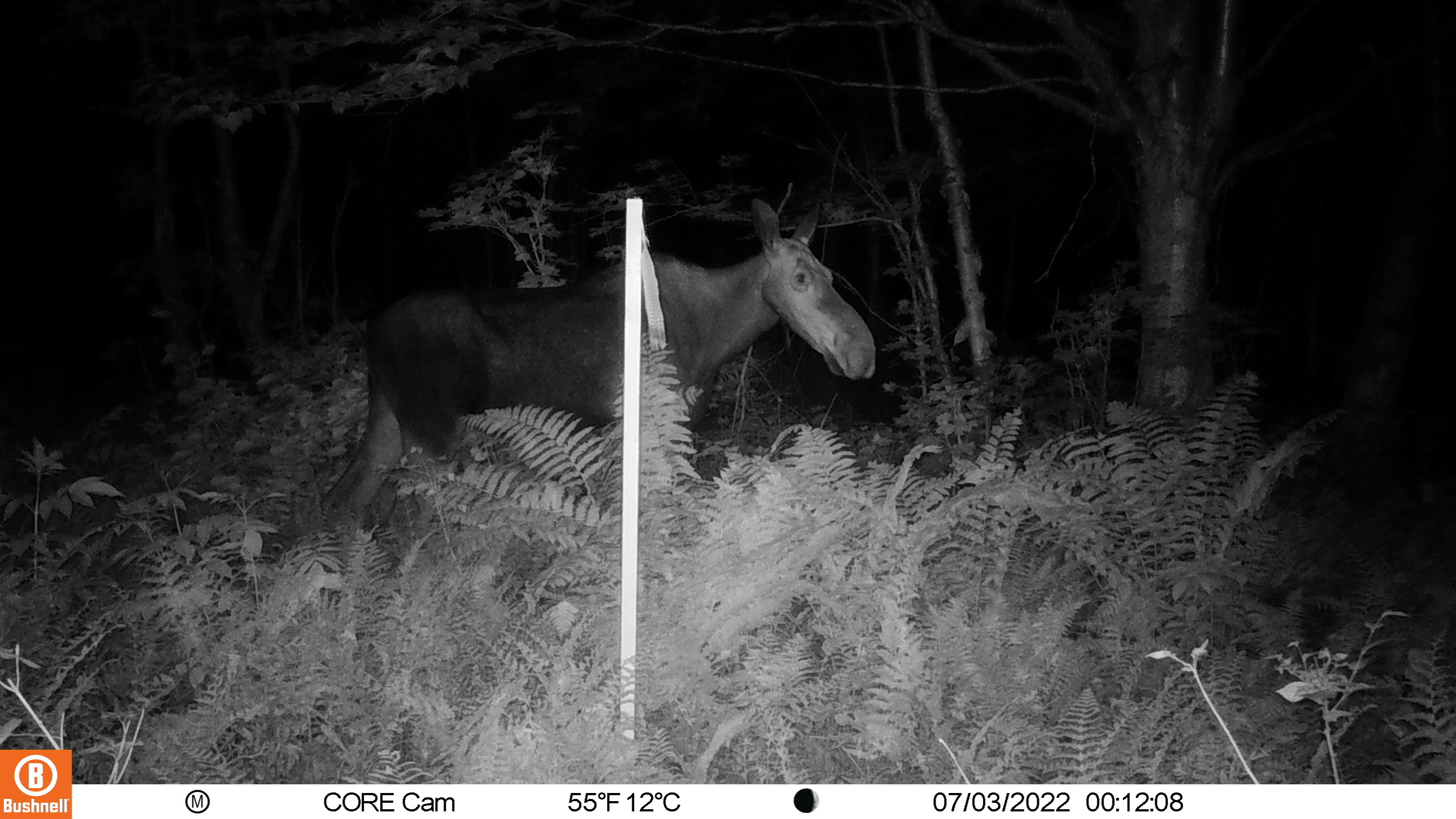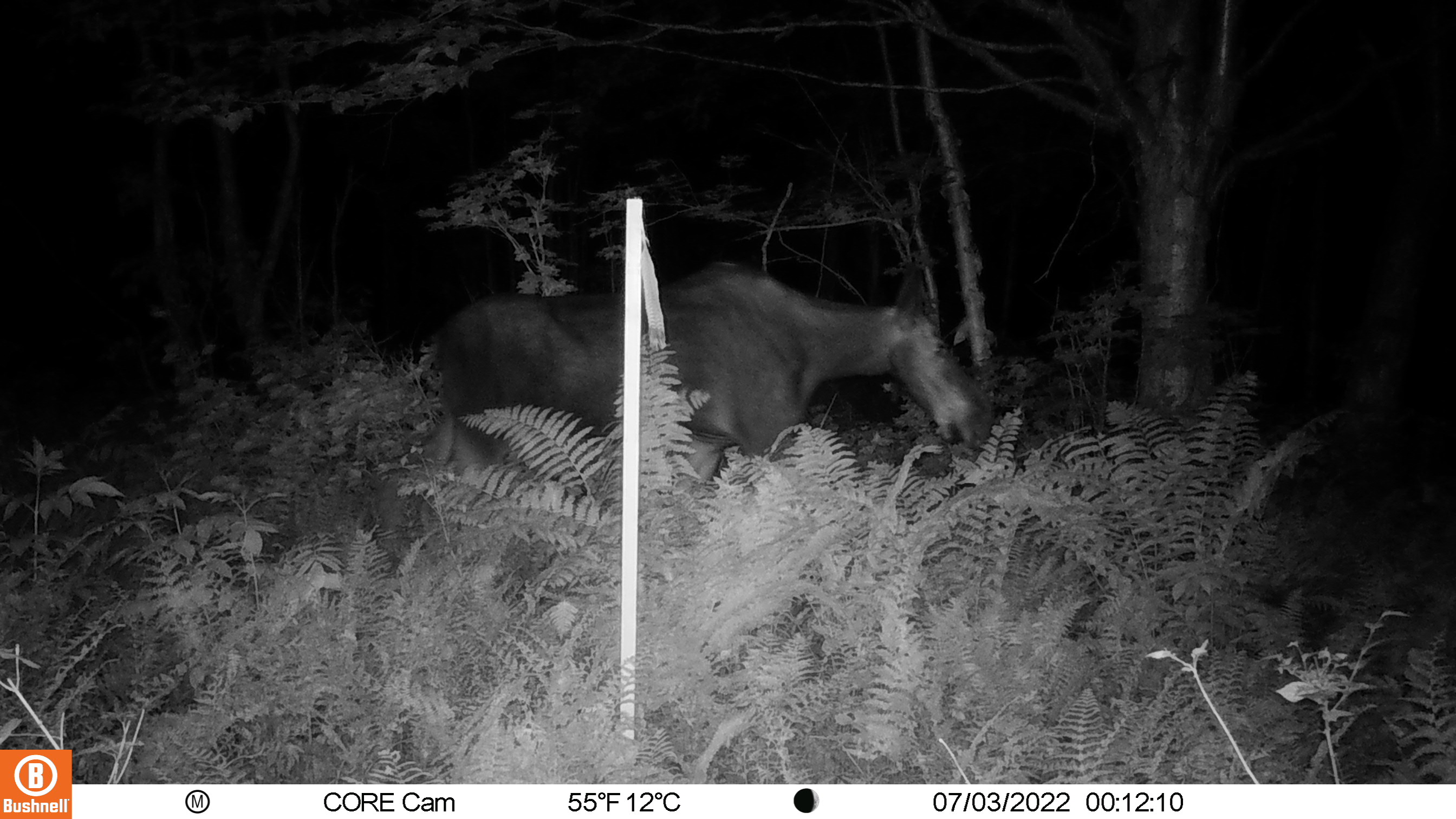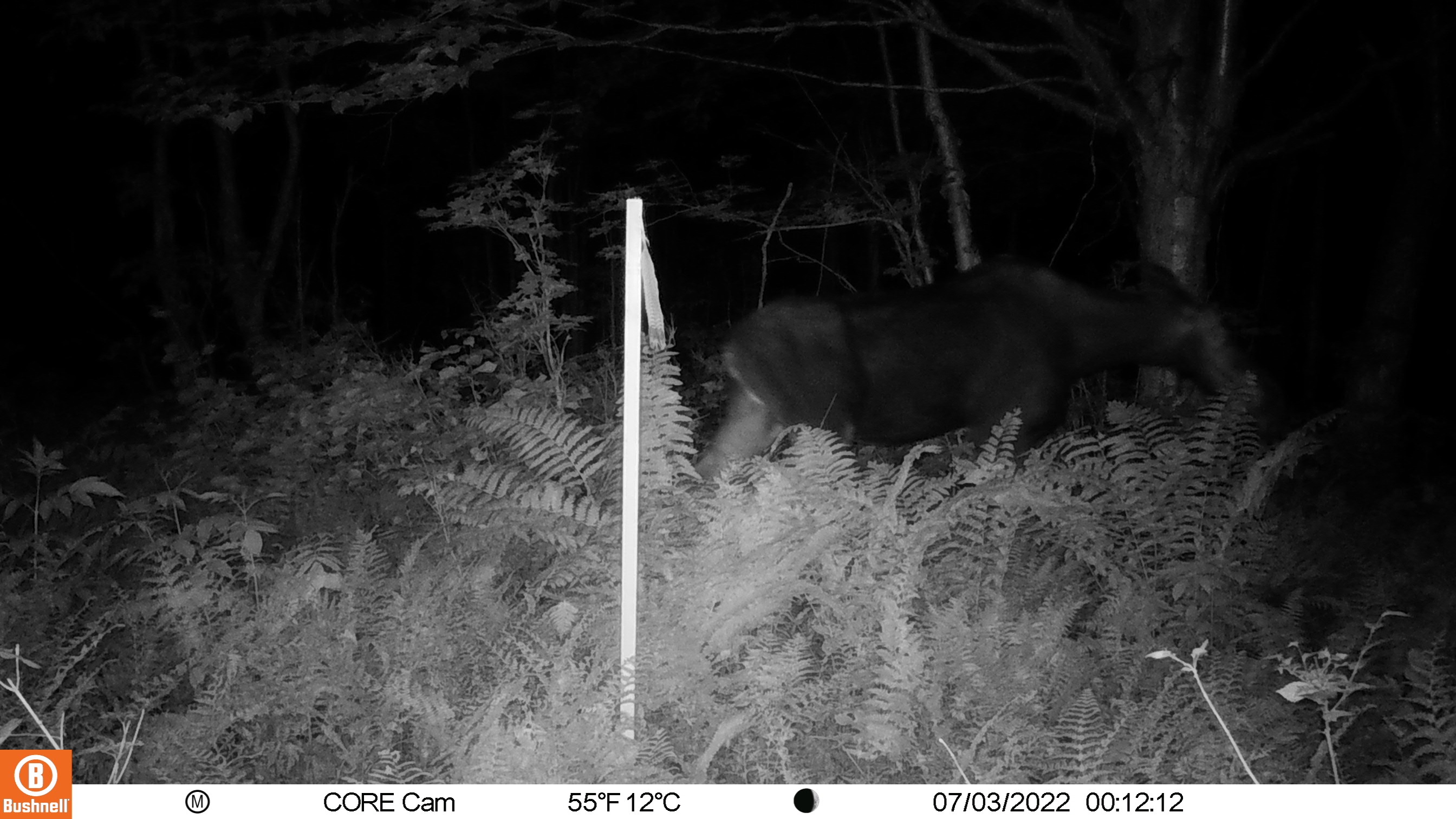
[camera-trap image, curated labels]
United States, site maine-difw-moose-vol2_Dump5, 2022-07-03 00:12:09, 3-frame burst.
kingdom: Animalia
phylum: Chordata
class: Mammalia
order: Artiodactyla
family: Cervidae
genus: Alces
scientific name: Alces alces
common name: moose